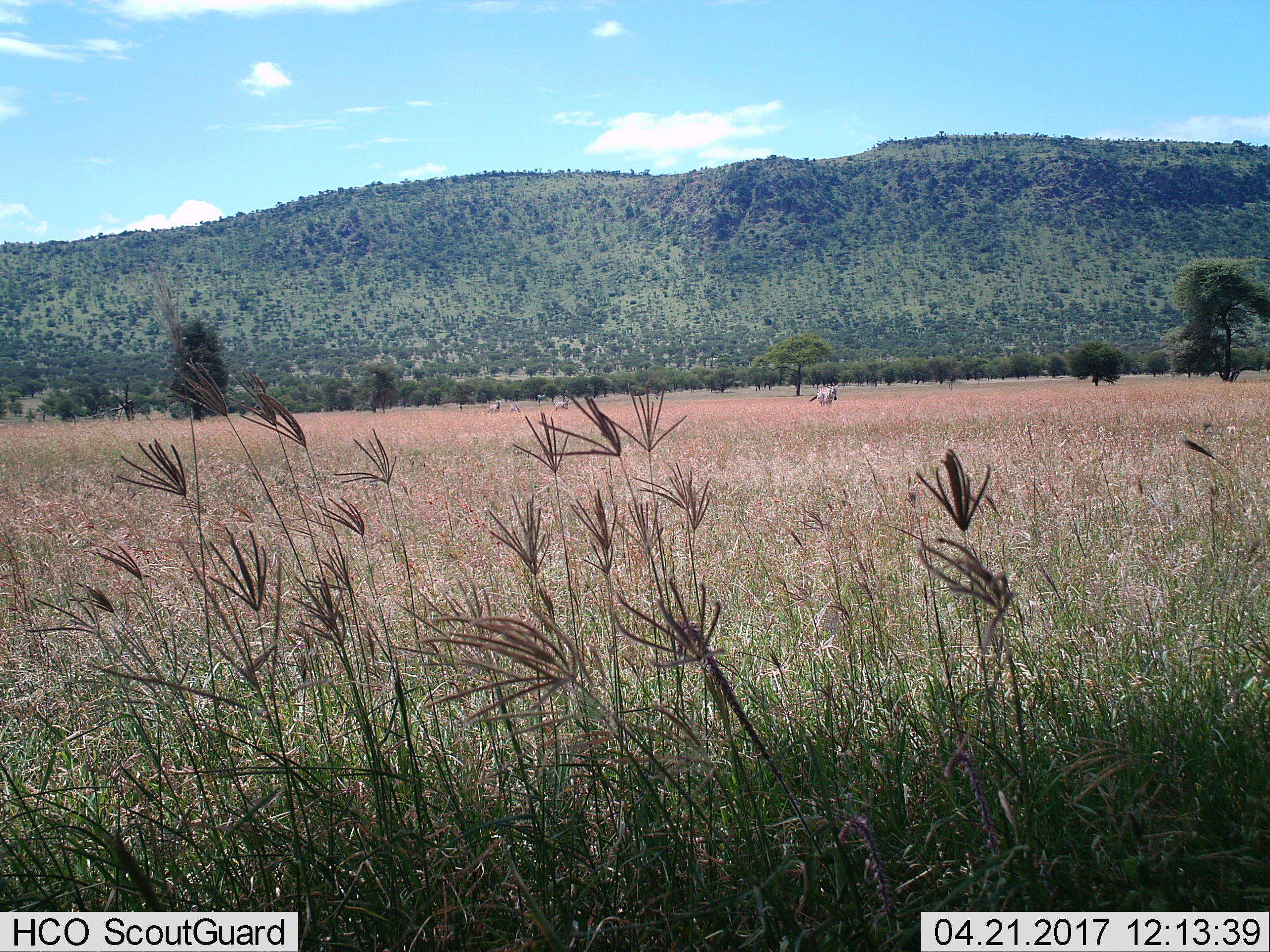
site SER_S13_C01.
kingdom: Animalia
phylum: Chordata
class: Mammalia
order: Perissodactyla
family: Equidae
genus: Equus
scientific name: Equus quagga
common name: plains zebra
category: zebraplains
Zebraplains (plains zebra) (Equus quagga), count 4. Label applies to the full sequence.